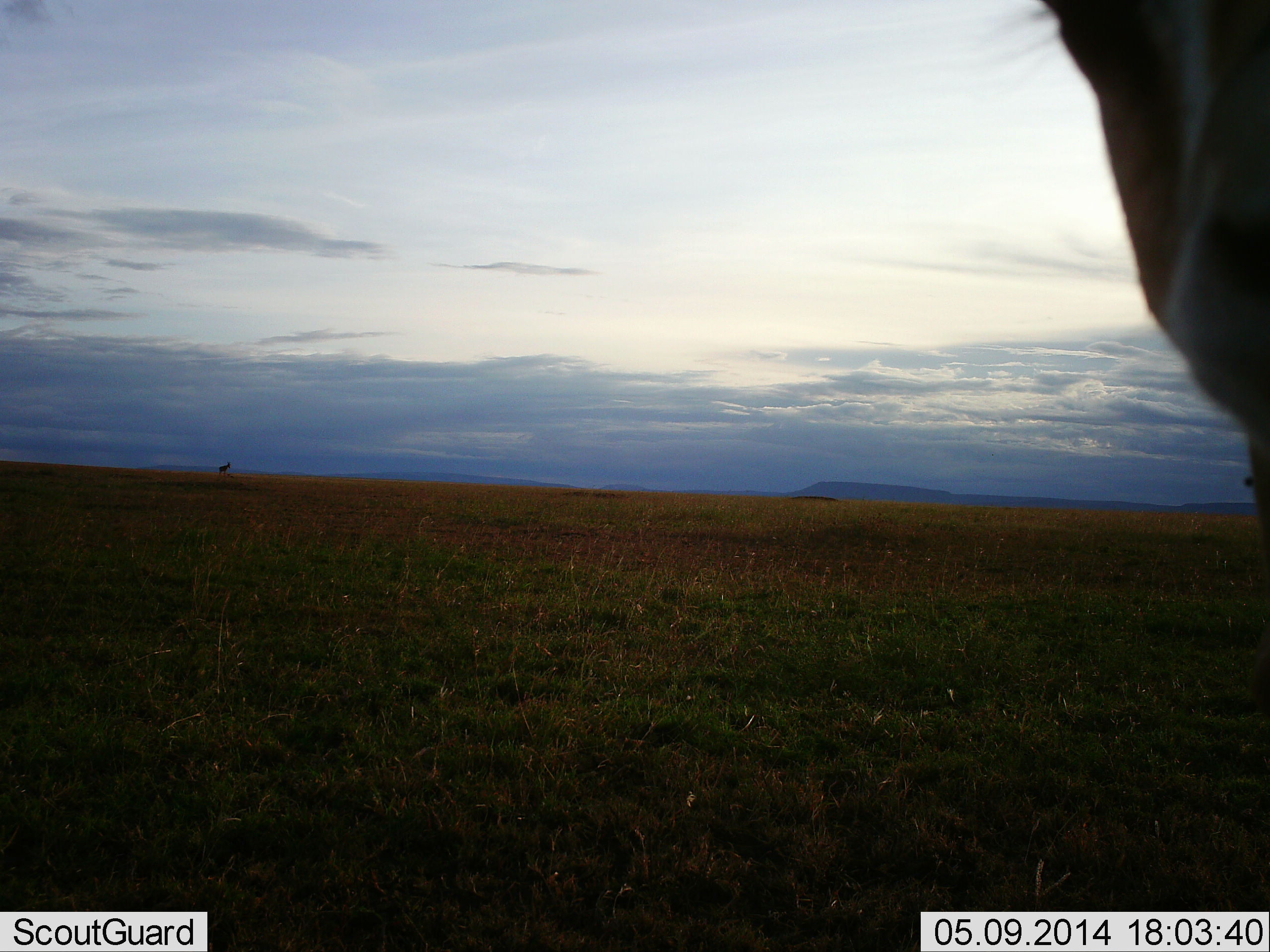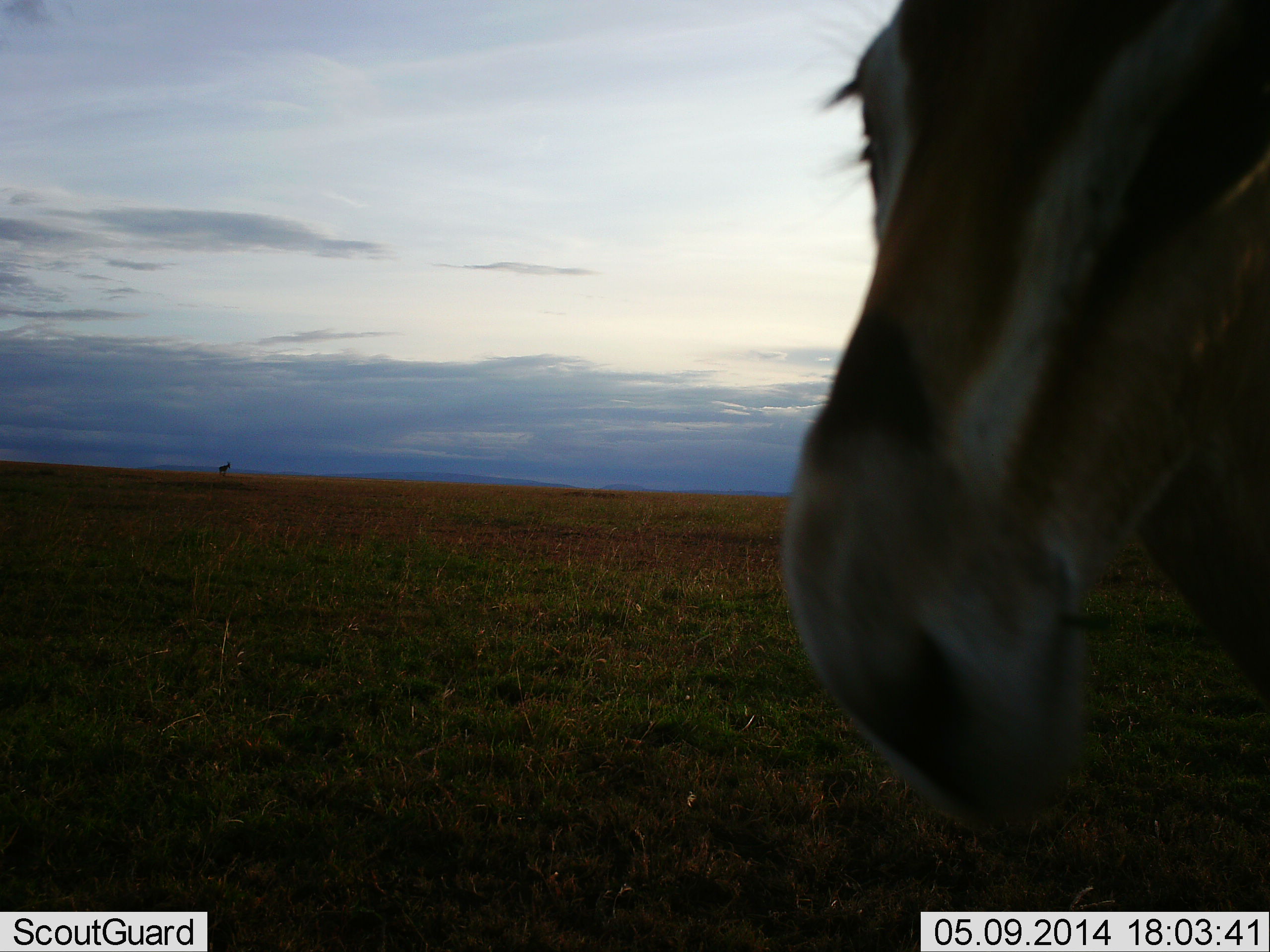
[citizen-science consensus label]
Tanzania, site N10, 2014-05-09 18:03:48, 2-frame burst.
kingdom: Animalia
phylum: Chordata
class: Mammalia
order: Artiodactyla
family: Bovidae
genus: Eudorcas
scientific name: Eudorcas thomsonii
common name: thomson's gazelle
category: gazellethomsons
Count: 1.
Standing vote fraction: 69%.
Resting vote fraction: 0%.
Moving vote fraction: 23%.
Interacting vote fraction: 8%.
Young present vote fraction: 0%.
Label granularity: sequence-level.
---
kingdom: Animalia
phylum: Chordata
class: Aves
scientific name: Aves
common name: bird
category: otherbird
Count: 1.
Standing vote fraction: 0%.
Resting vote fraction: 0%.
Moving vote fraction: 100%.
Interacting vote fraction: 0%.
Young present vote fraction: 0%.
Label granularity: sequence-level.